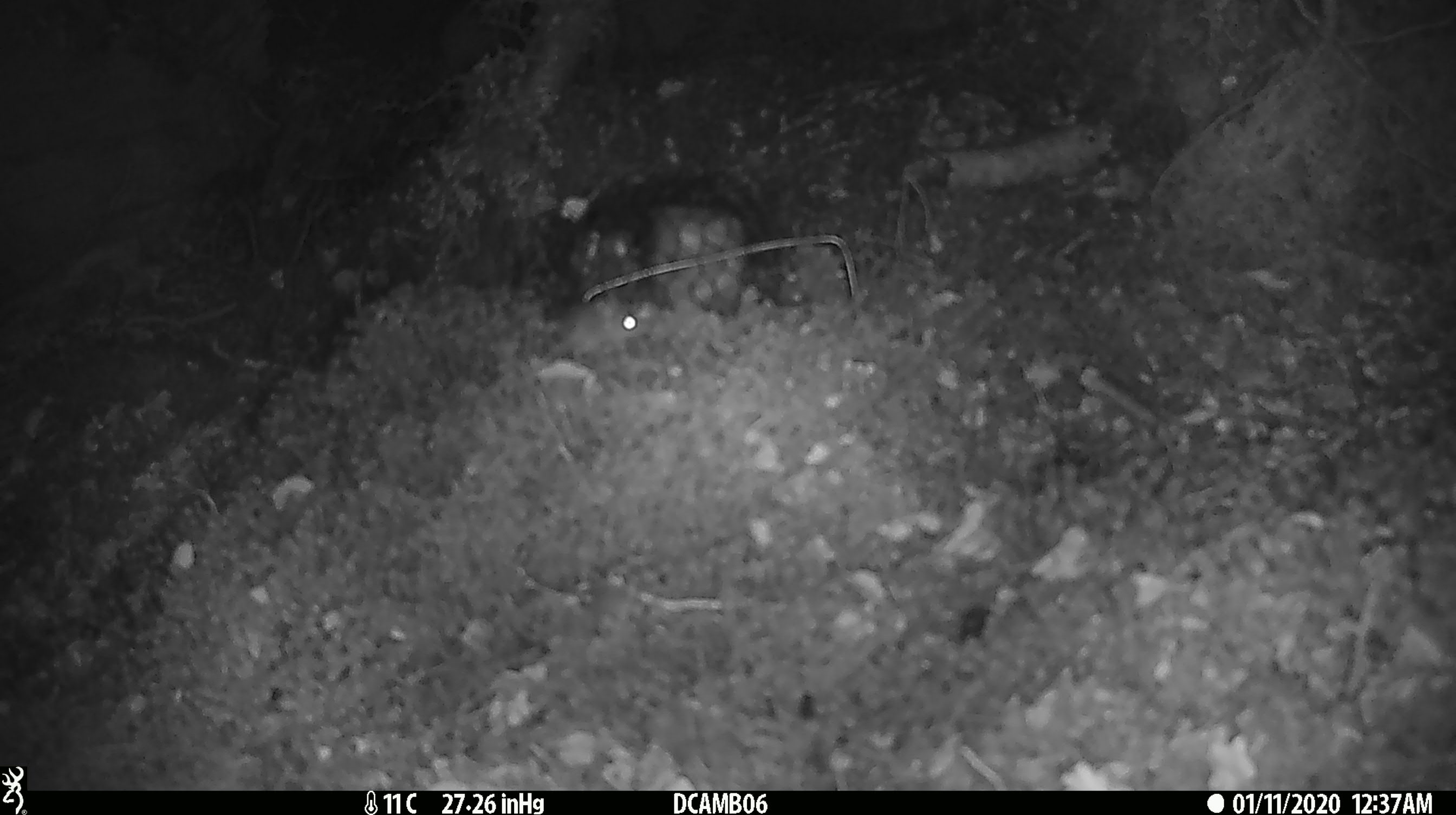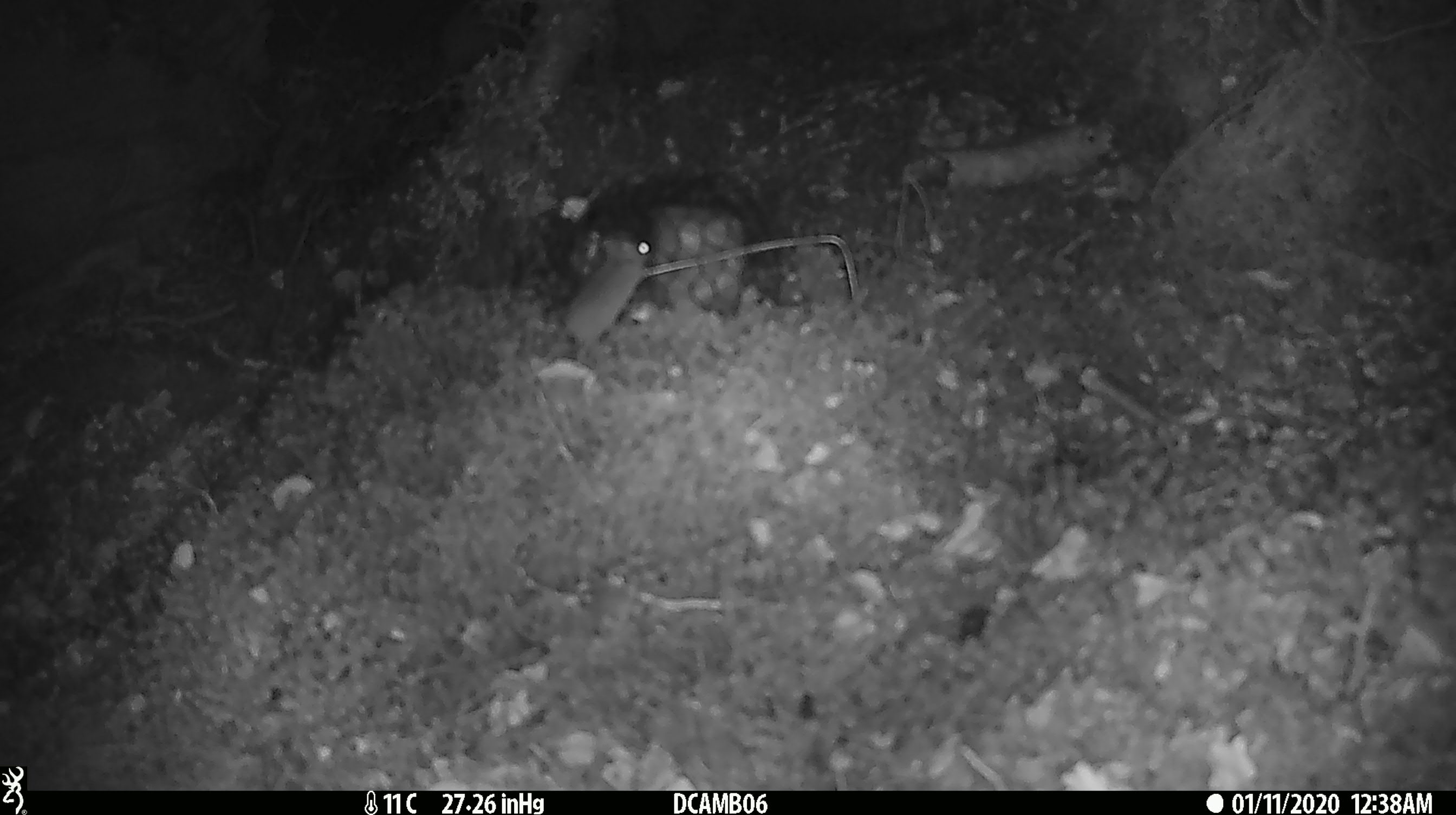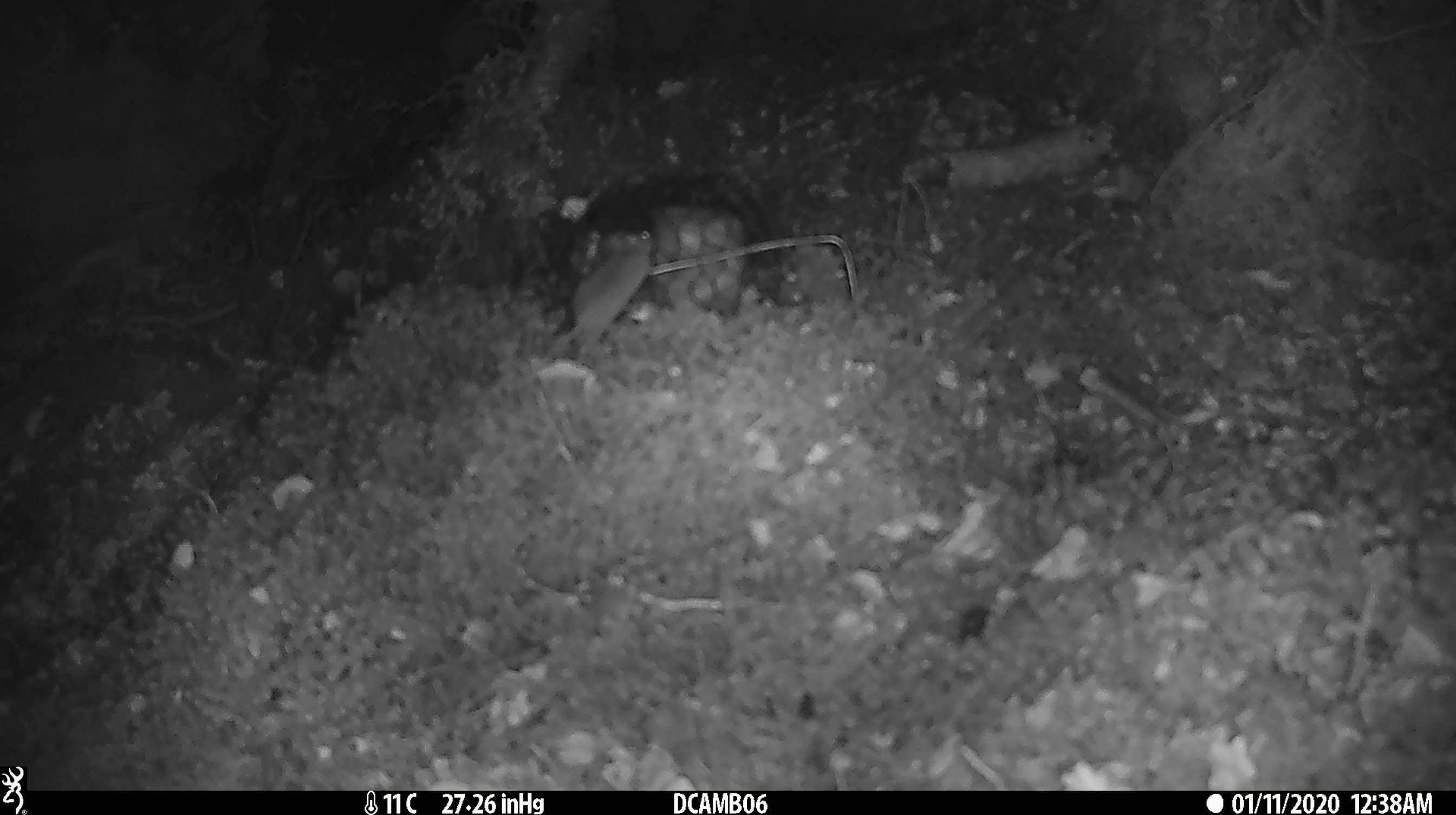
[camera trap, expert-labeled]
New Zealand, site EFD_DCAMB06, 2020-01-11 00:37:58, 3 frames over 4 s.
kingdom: Animalia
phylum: Chordata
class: Mammalia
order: Rodentia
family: Muridae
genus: Mus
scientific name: Mus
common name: mouse